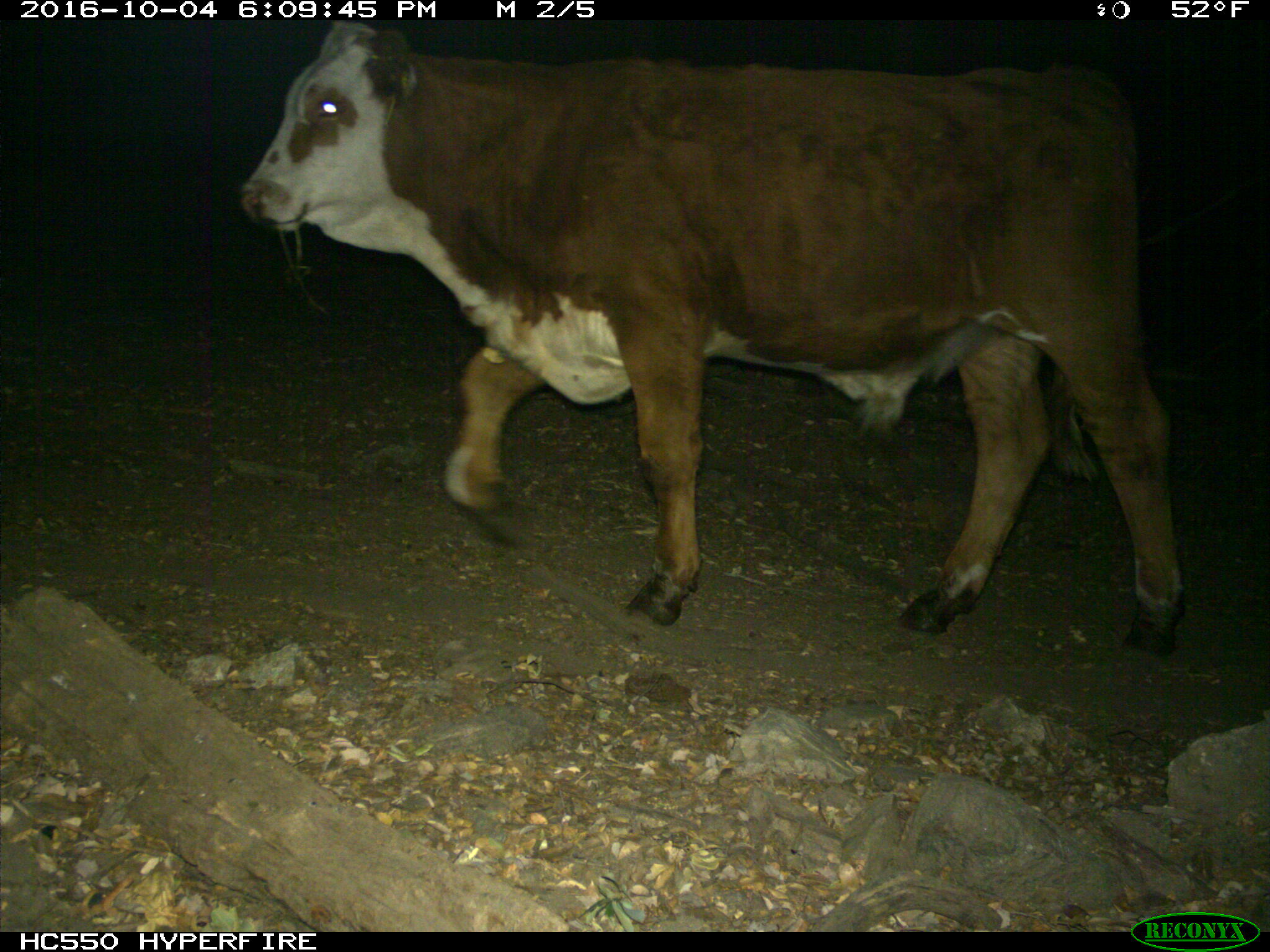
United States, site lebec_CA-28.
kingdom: Animalia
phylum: Chordata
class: Mammalia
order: Artiodactyla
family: Bovidae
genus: Bos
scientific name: Bos taurus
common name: domestic cow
Bos taurus (domestic cow).